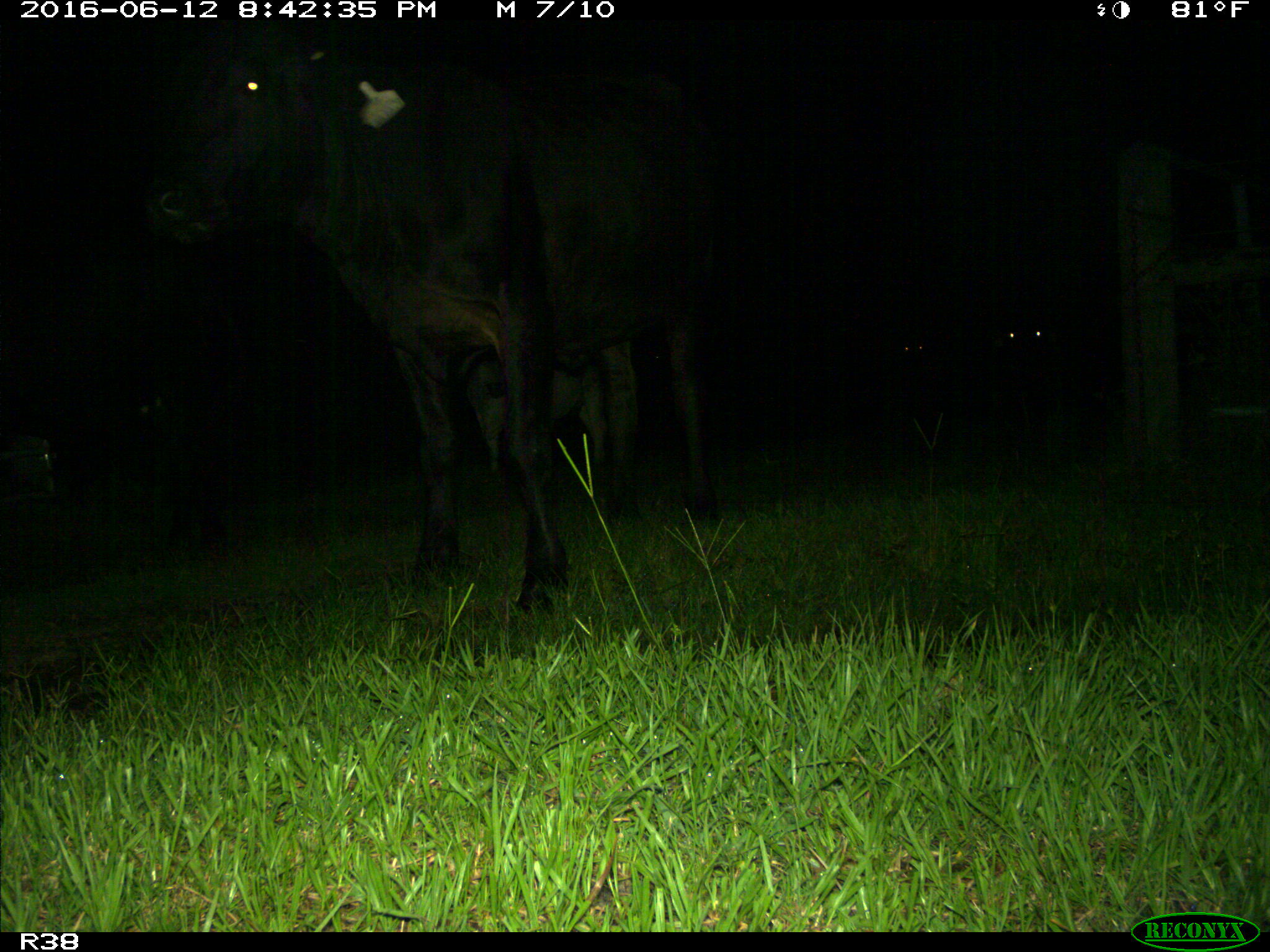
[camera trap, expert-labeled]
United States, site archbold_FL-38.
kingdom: Animalia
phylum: Chordata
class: Mammalia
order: Artiodactyla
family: Bovidae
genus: Bos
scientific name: Bos taurus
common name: domestic cow